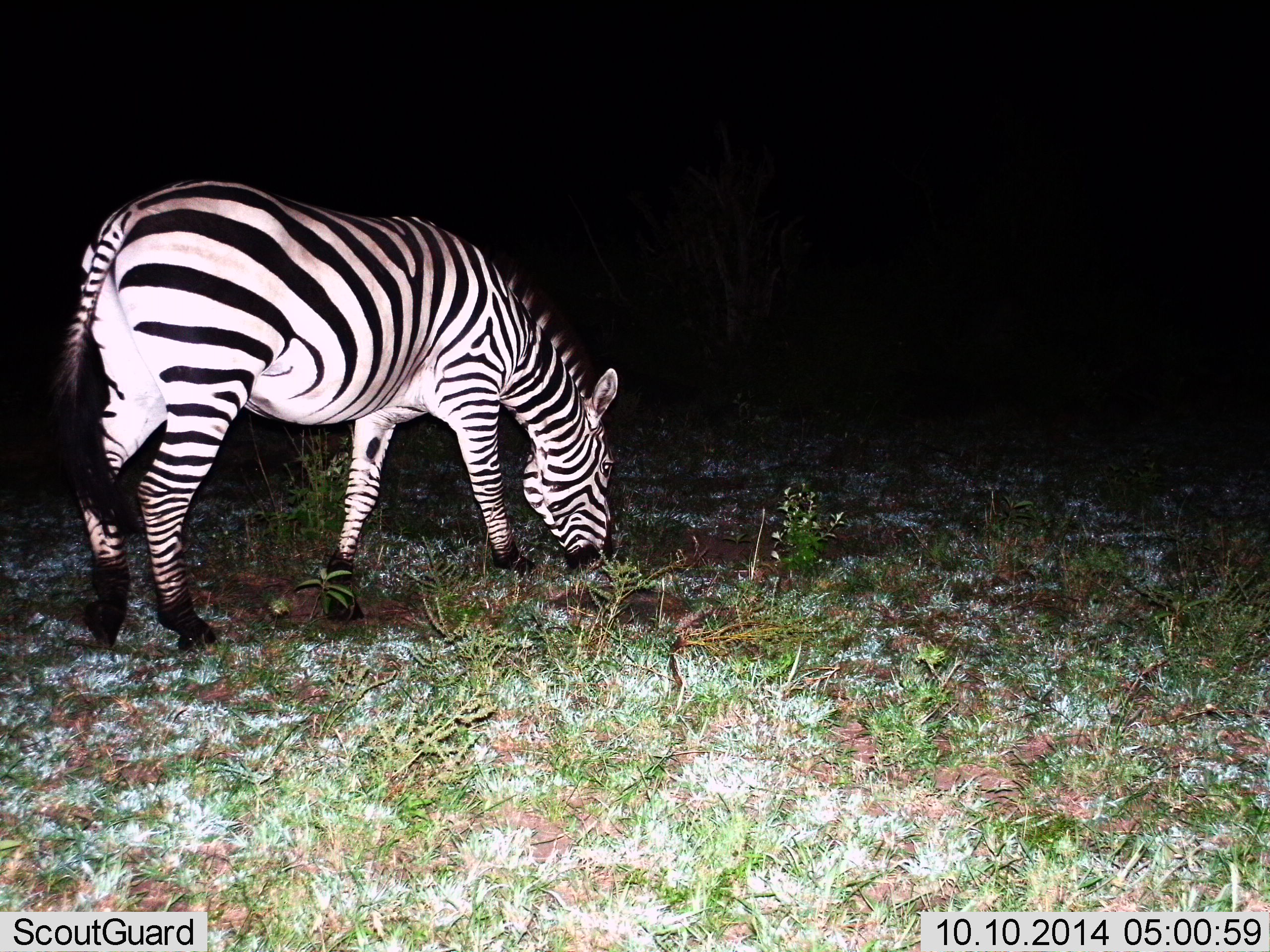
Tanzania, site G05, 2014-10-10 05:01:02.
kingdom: Animalia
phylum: Chordata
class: Mammalia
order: Perissodactyla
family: Equidae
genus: Equus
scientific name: Equus quagga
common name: plains zebra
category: zebra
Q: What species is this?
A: Zebra (plains zebra) (Equus quagga).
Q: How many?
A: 1.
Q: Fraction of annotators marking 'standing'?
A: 10%.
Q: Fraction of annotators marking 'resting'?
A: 0%.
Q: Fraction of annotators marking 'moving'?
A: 10%.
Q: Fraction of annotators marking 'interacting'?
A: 0%.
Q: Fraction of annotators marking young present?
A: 0%.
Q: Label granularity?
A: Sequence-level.